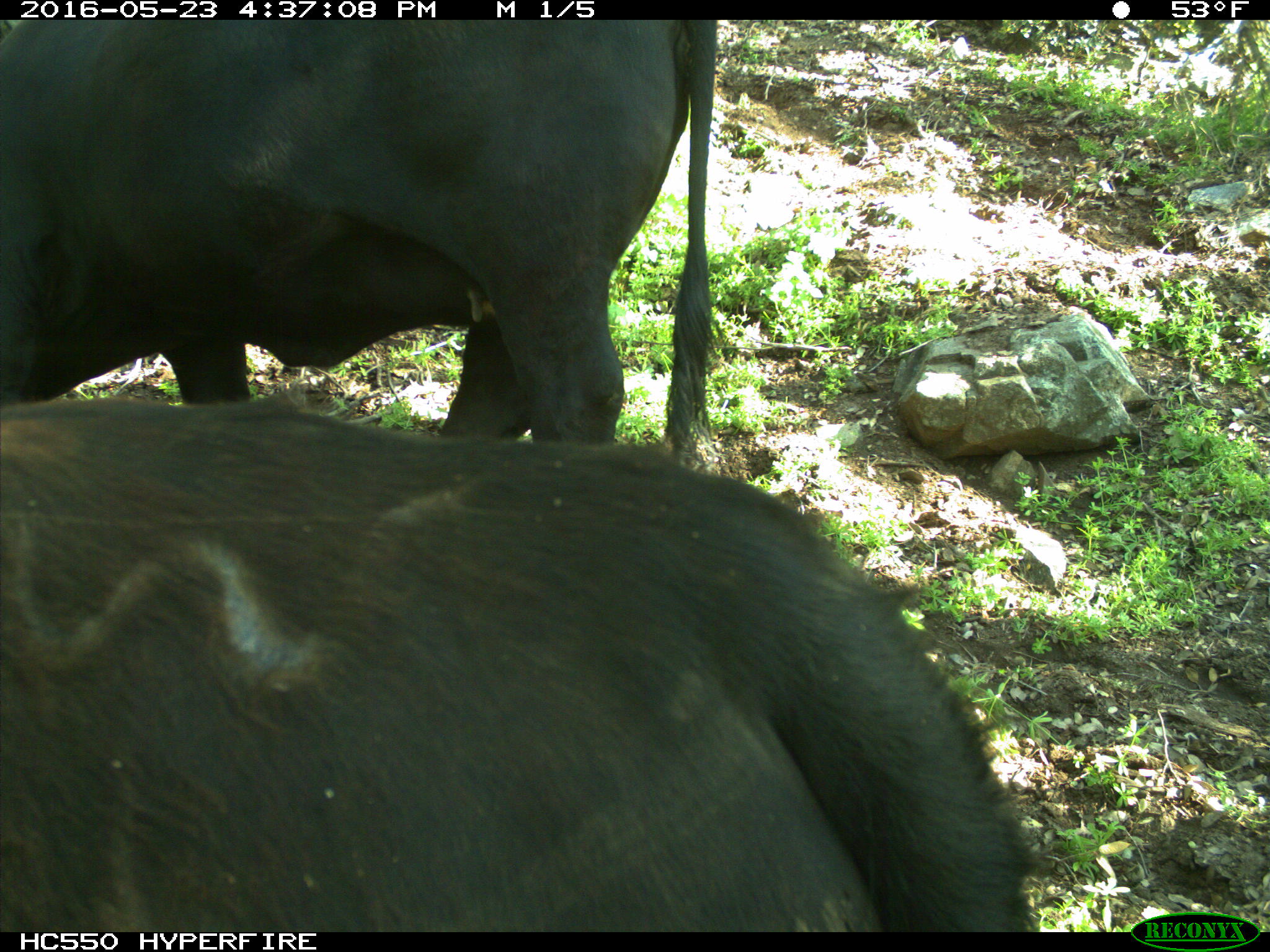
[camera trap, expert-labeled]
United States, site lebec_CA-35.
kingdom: Animalia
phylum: Chordata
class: Mammalia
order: Artiodactyla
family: Bovidae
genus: Bos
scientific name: Bos taurus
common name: domestic cow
Bos taurus (domestic cow).